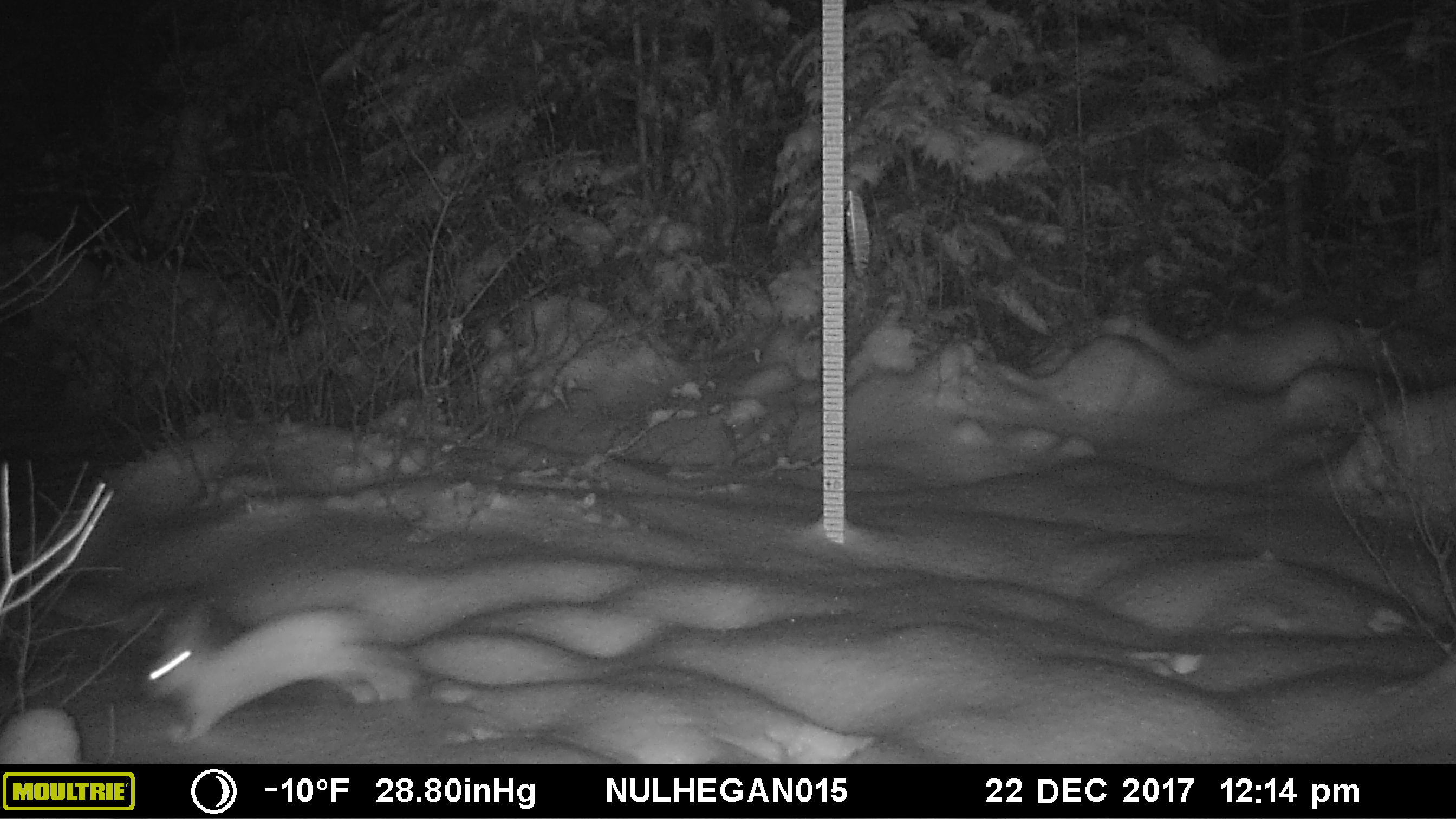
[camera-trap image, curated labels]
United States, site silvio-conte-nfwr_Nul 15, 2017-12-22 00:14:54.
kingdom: Animalia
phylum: Chordata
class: Mammalia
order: Lagomorpha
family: Leporidae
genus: Lepus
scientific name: Lepus americanus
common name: snowshoe hare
Snowshoe hare (Lepus americanus).